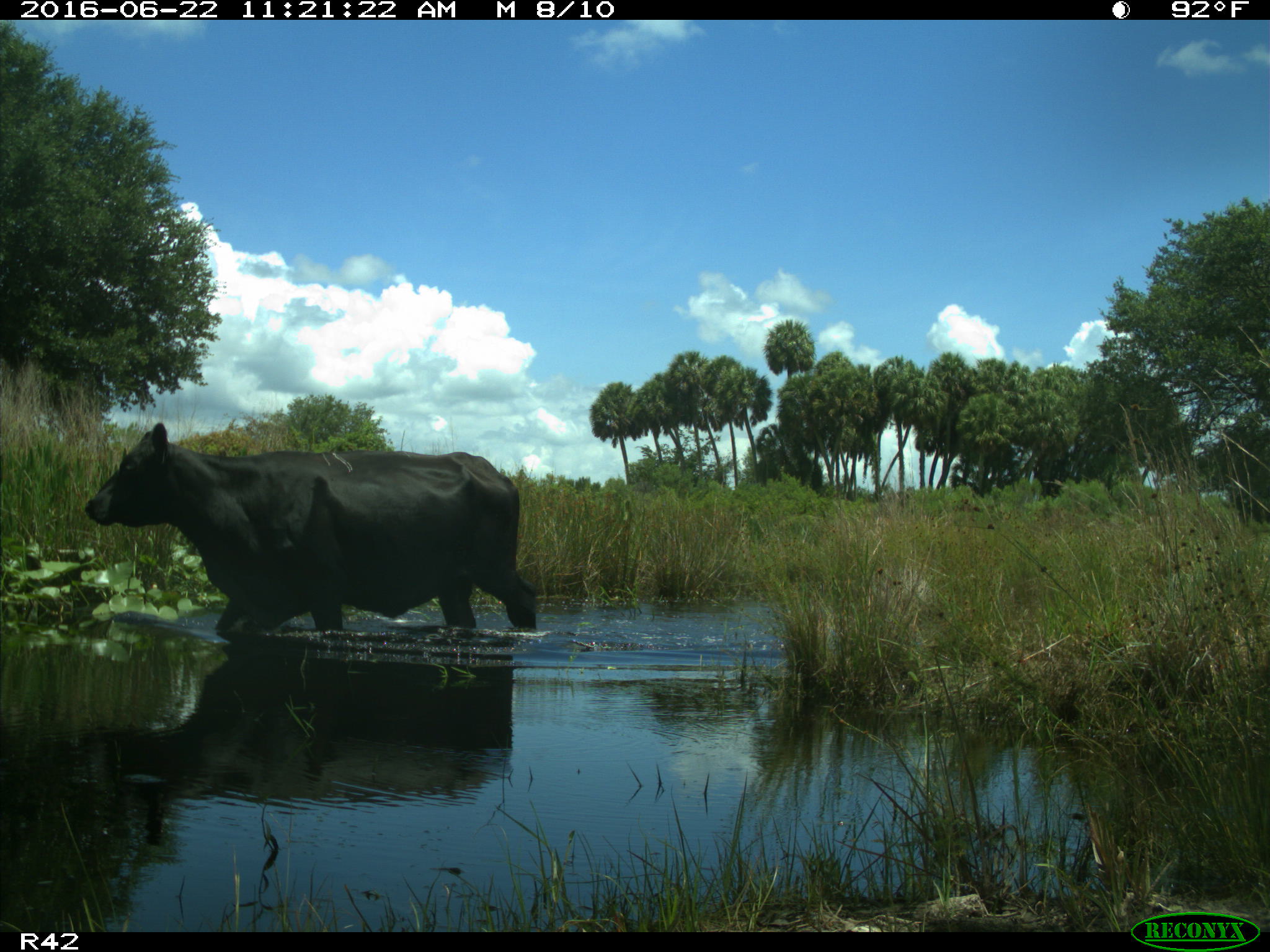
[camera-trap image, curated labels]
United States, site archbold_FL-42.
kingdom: Animalia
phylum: Chordata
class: Mammalia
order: Artiodactyla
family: Bovidae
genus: Bos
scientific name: Bos taurus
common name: domestic cow